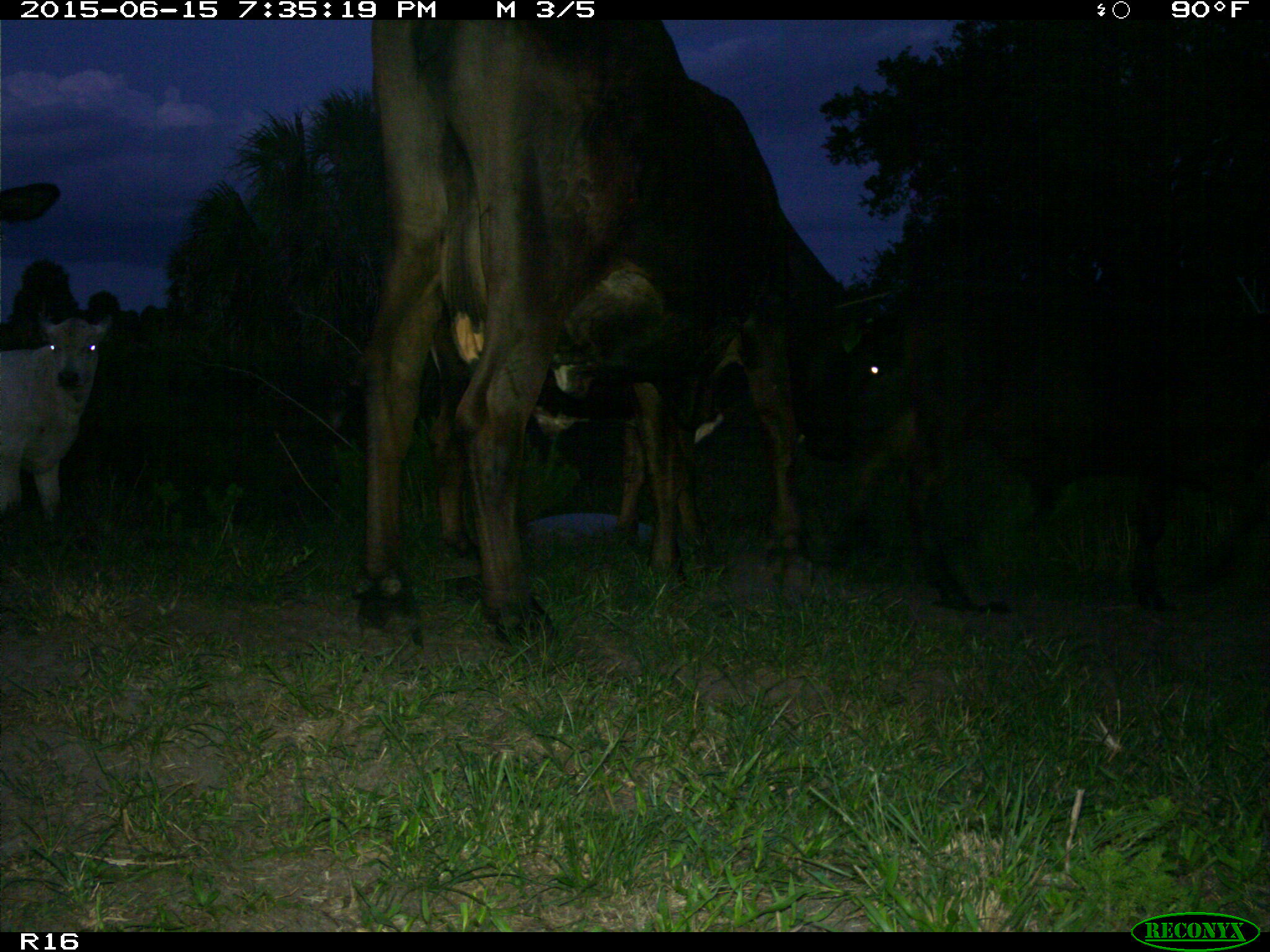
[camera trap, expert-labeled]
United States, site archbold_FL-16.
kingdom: Animalia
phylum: Chordata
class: Mammalia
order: Artiodactyla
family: Bovidae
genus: Bos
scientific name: Bos taurus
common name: domestic cow